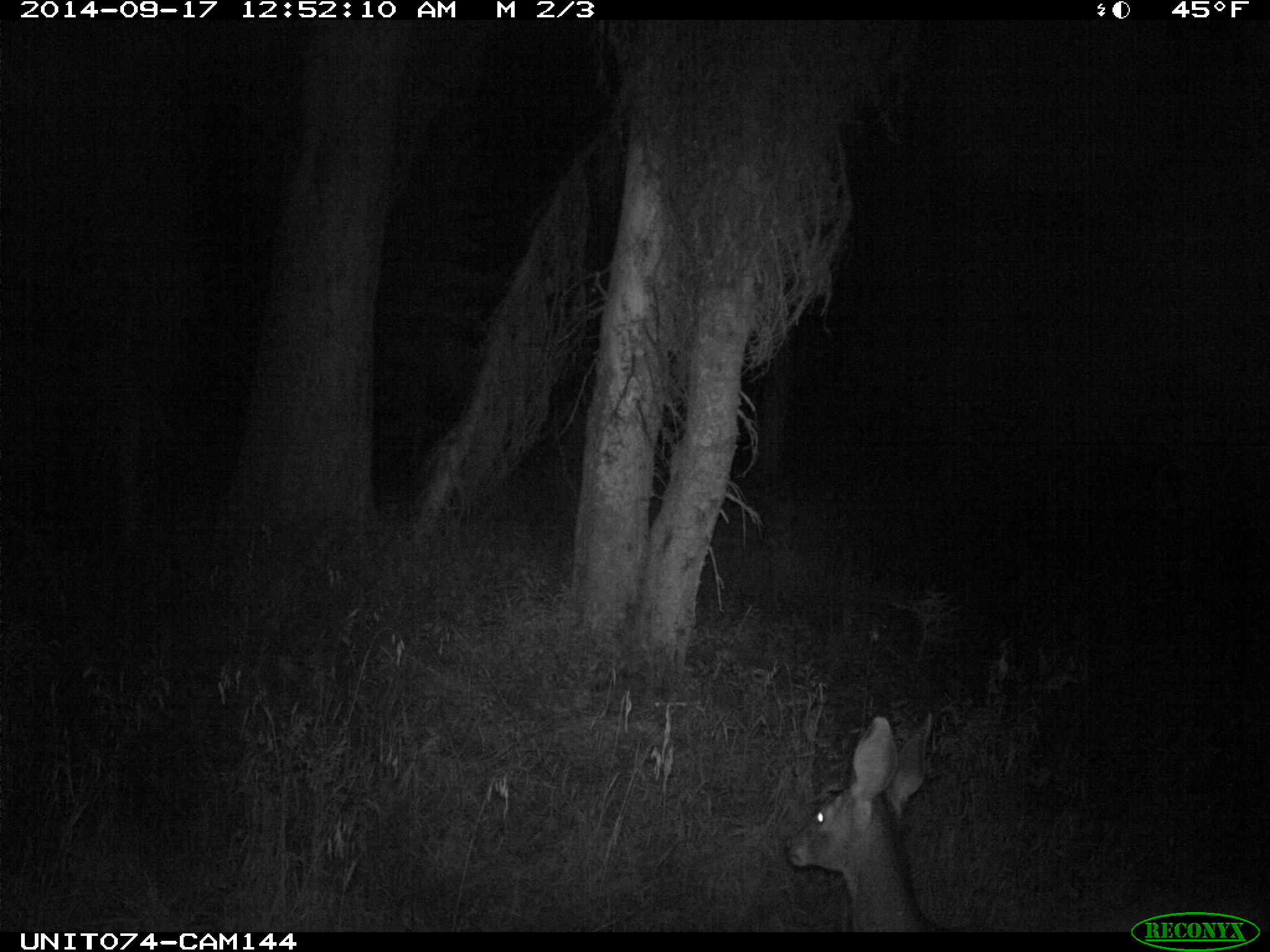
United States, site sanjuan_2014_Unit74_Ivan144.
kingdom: Animalia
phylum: Chordata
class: Mammalia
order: Artiodactyla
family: Cervidae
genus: Odocoileus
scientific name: Odocoileus hemionus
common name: mule deer